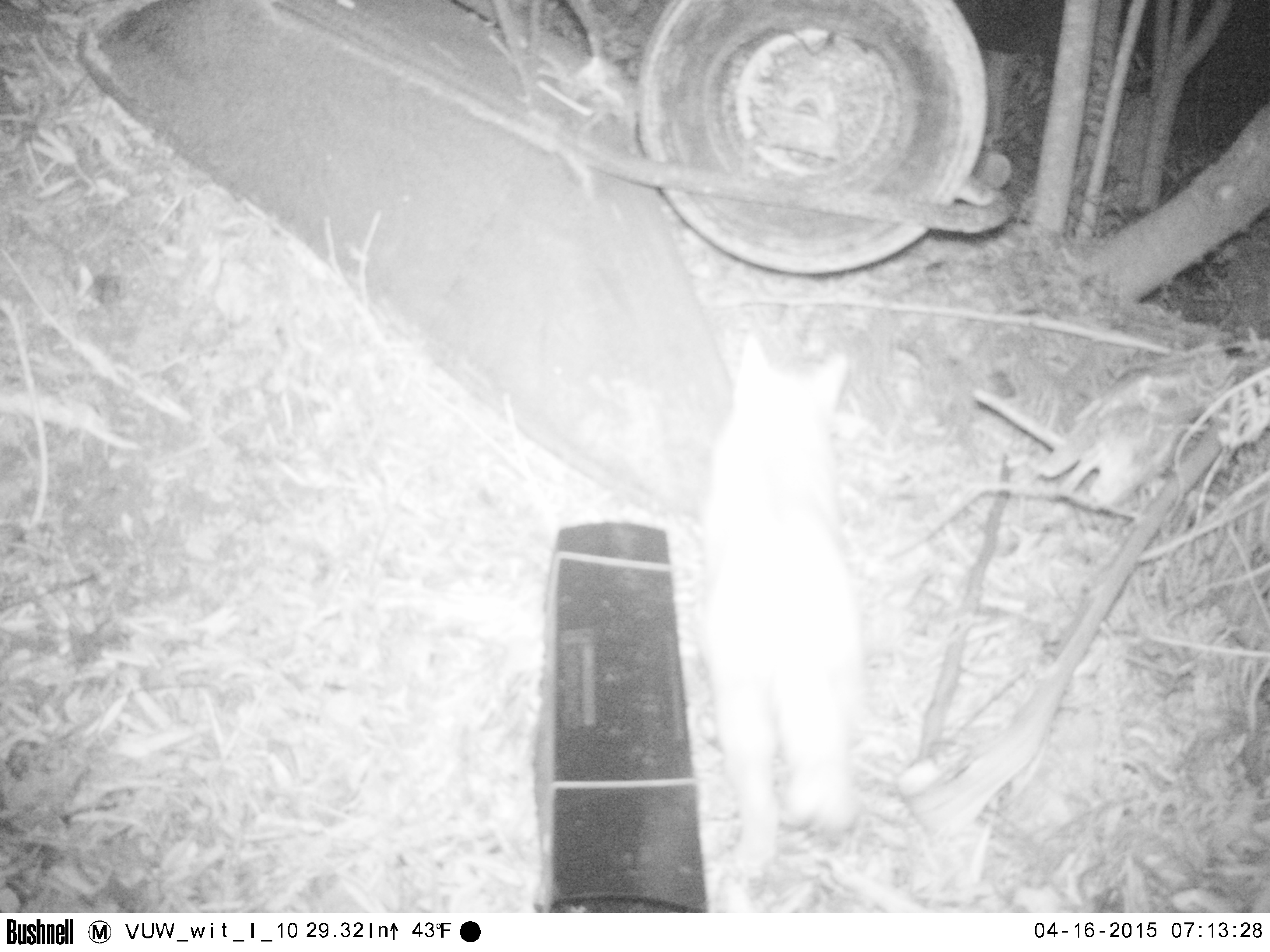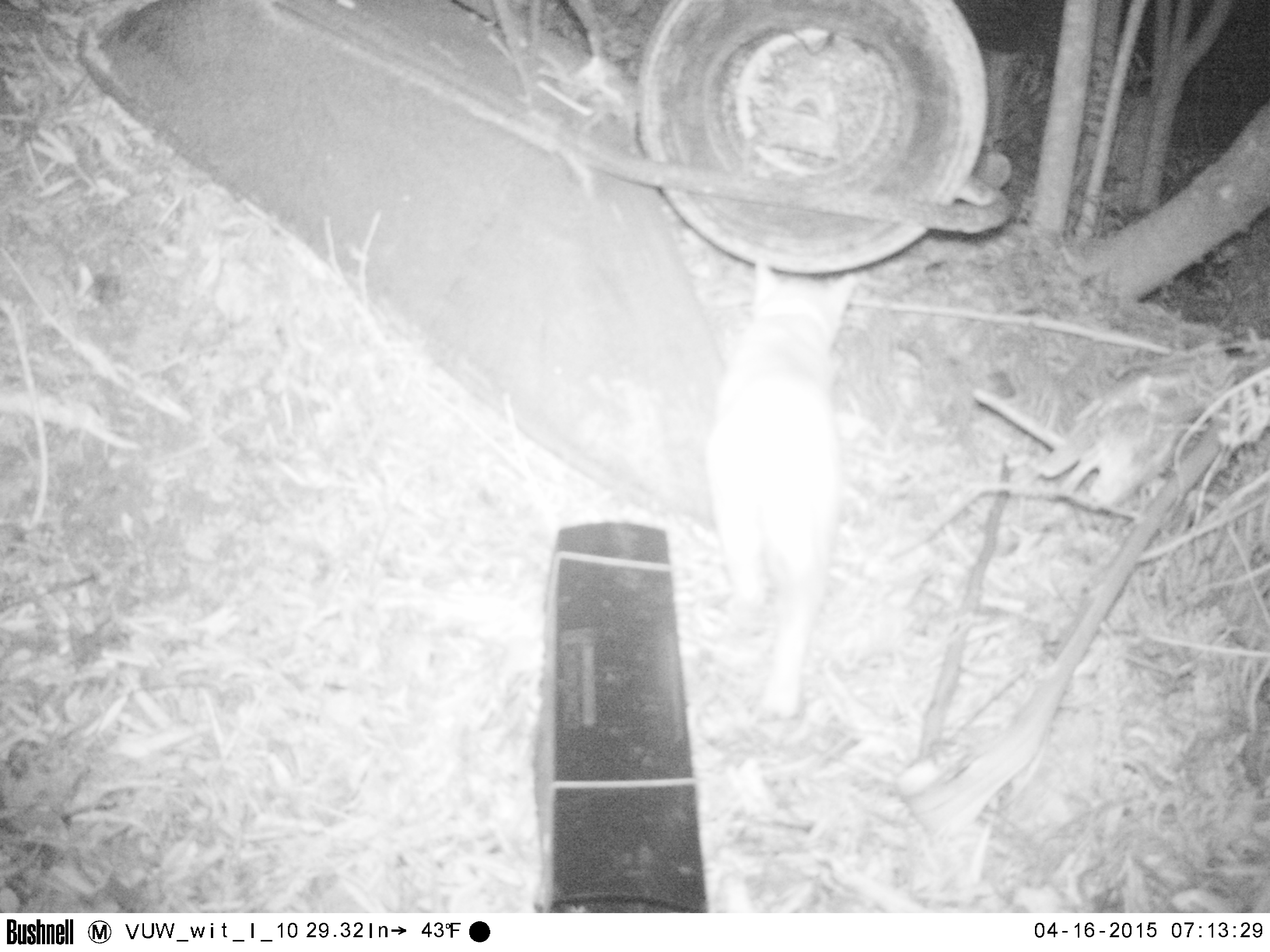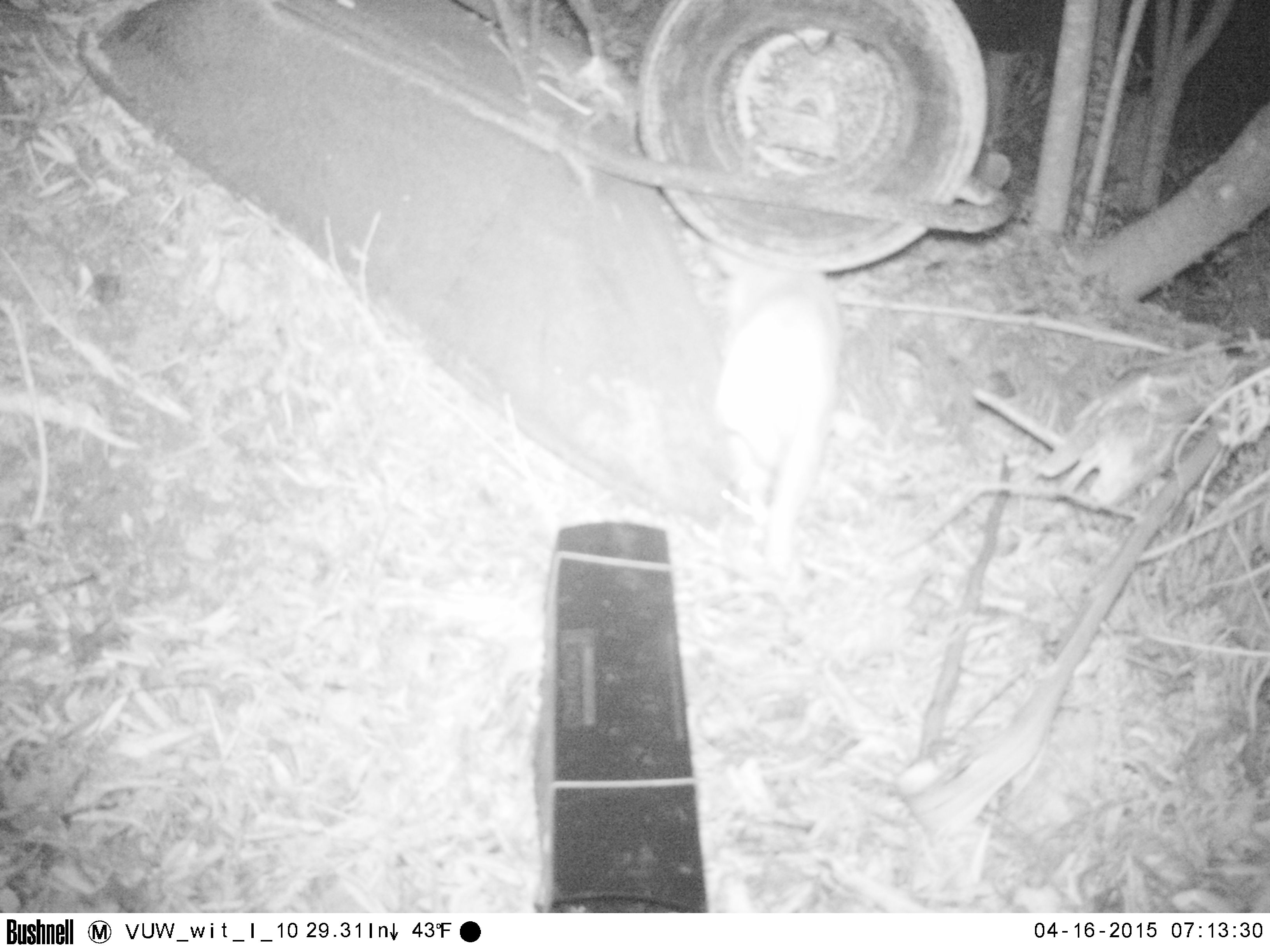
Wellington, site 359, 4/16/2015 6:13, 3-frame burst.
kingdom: Animalia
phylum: Chordata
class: Mammalia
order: Carnivora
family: Felidae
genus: Felis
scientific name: Felis catus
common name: cat